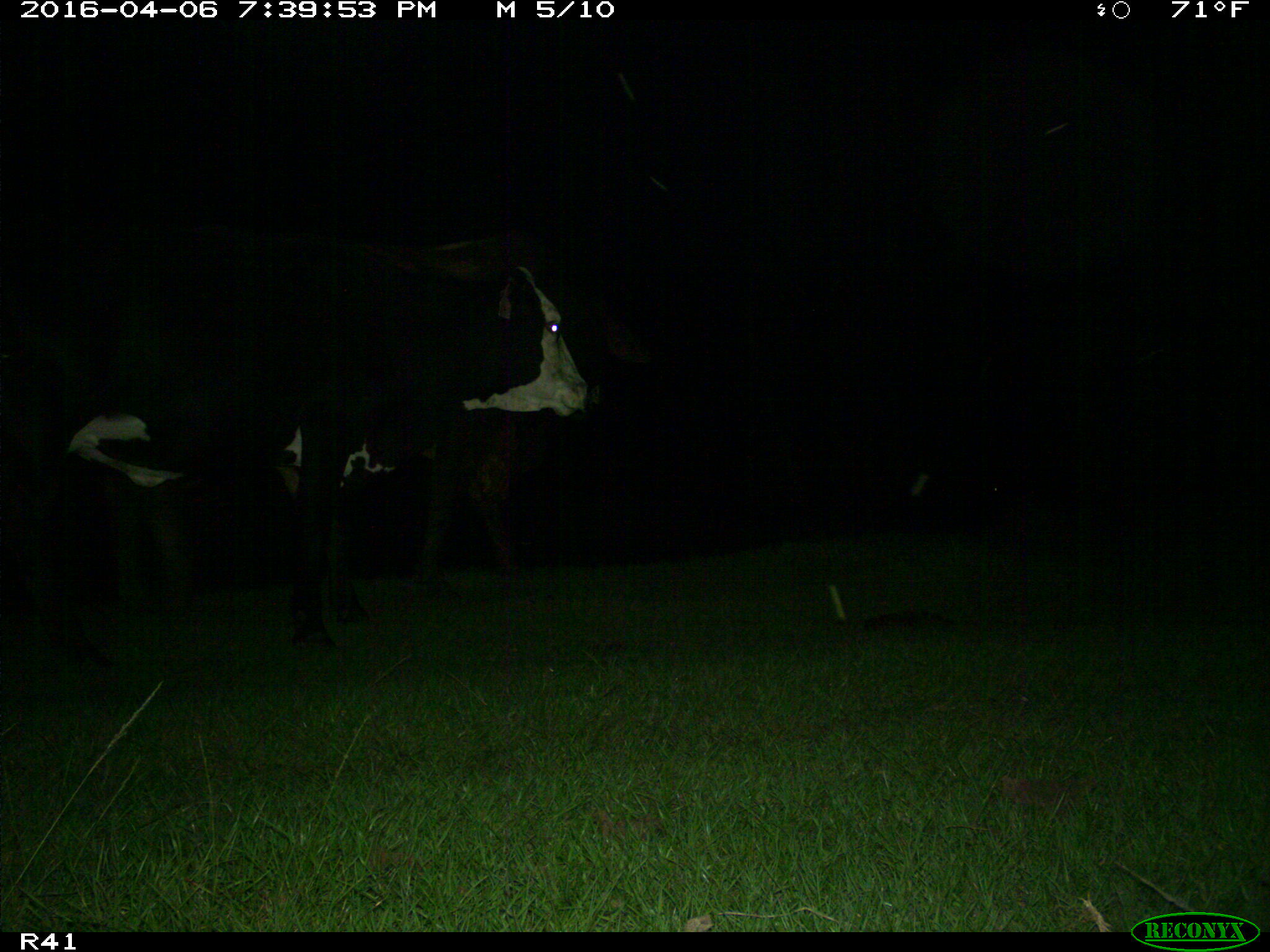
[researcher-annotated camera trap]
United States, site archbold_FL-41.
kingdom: Animalia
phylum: Chordata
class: Mammalia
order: Artiodactyla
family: Bovidae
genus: Bos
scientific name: Bos taurus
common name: domestic cow